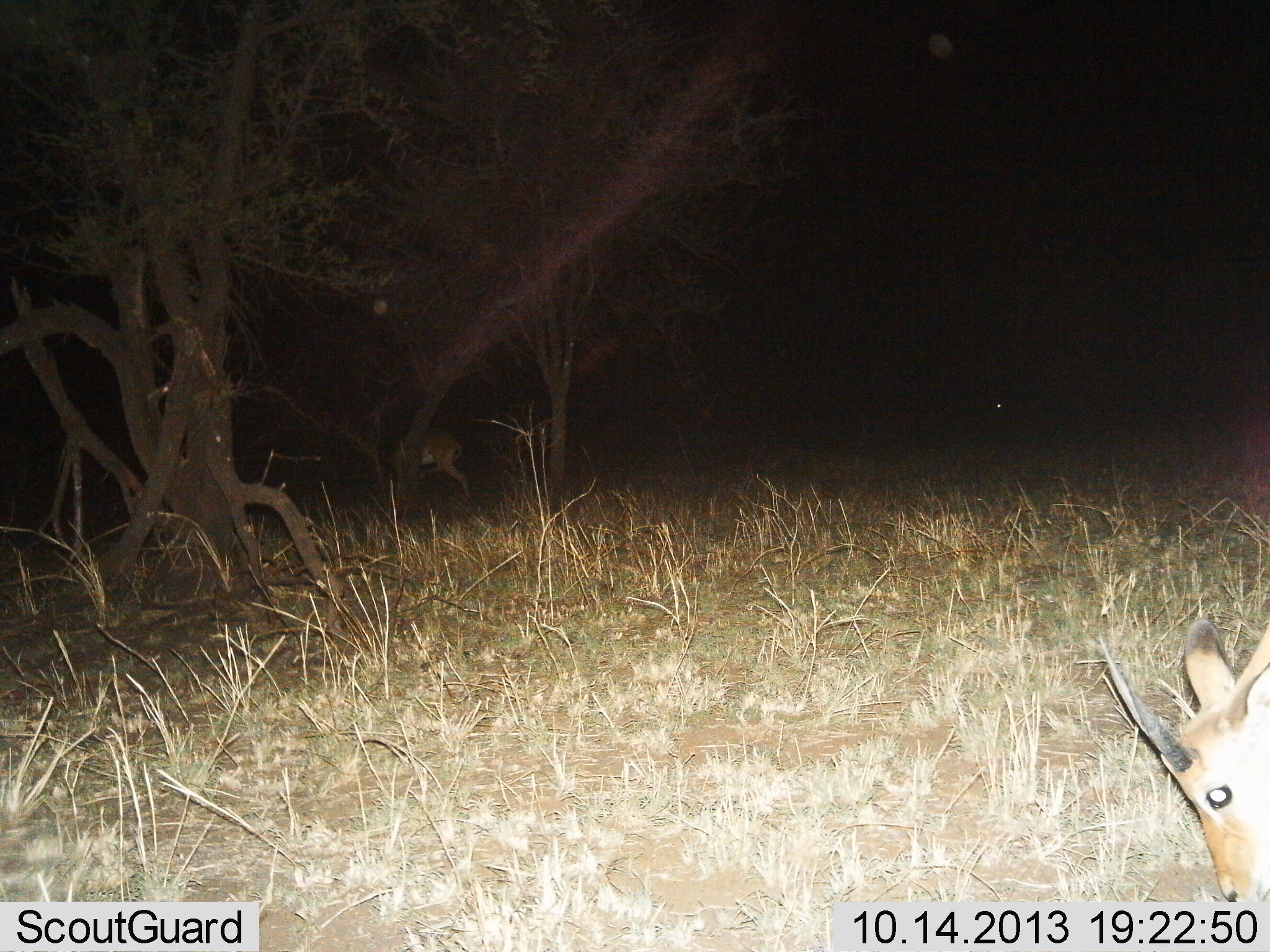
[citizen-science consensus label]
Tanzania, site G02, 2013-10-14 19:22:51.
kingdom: Animalia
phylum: Chordata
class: Mammalia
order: Artiodactyla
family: Bovidae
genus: Aepyceros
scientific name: Aepyceros melampus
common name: impala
Impala (Aepyceros melampus), count 2. Behavior (volunteer vote fractions): standing 71%, resting 0%, moving 0%, interacting 0%. Young present (vote fraction): 14%. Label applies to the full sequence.